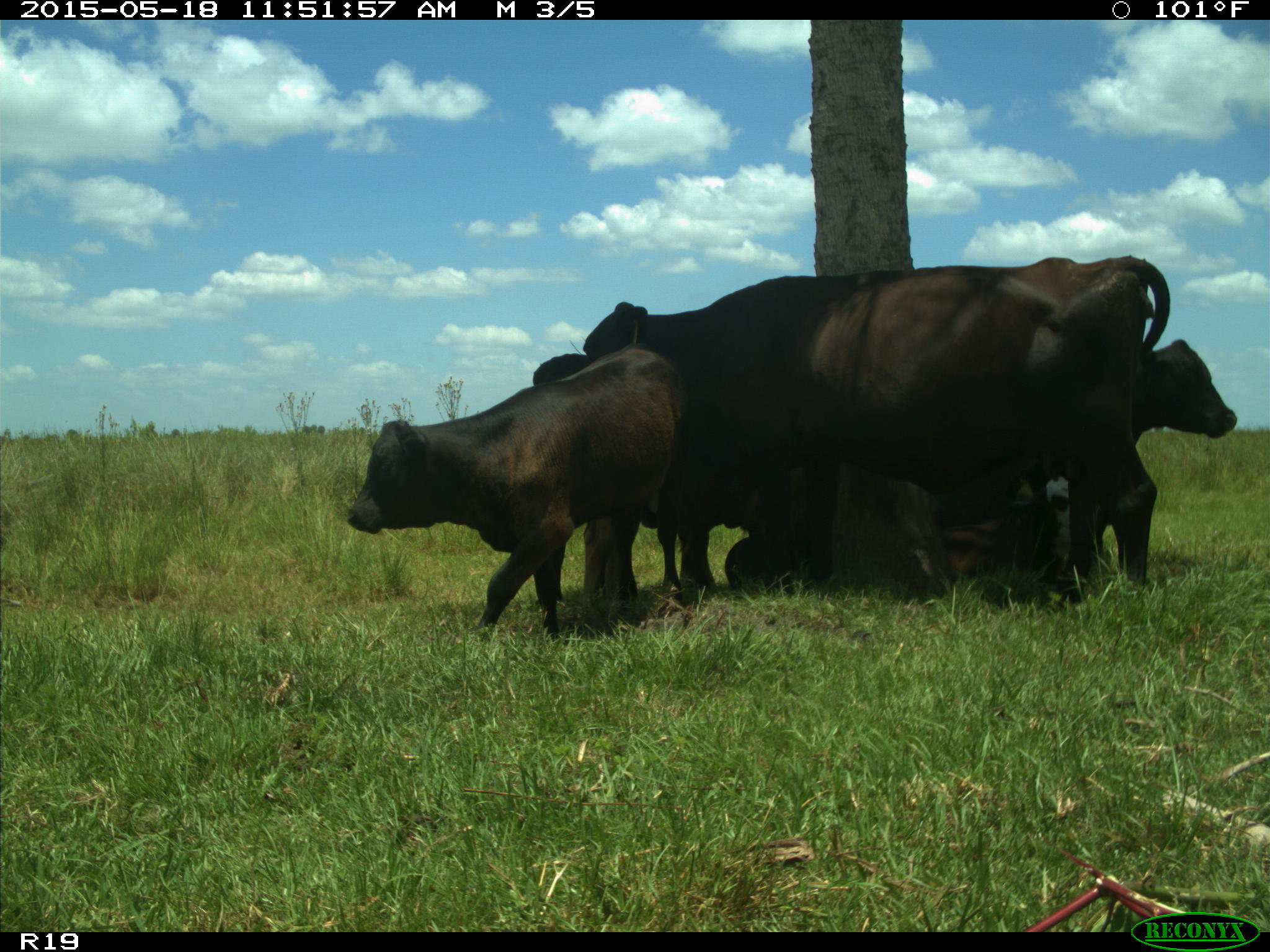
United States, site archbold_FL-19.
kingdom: Animalia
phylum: Chordata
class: Mammalia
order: Artiodactyla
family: Bovidae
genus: Bos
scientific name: Bos taurus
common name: domestic cow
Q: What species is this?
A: Bos taurus (domestic cow).